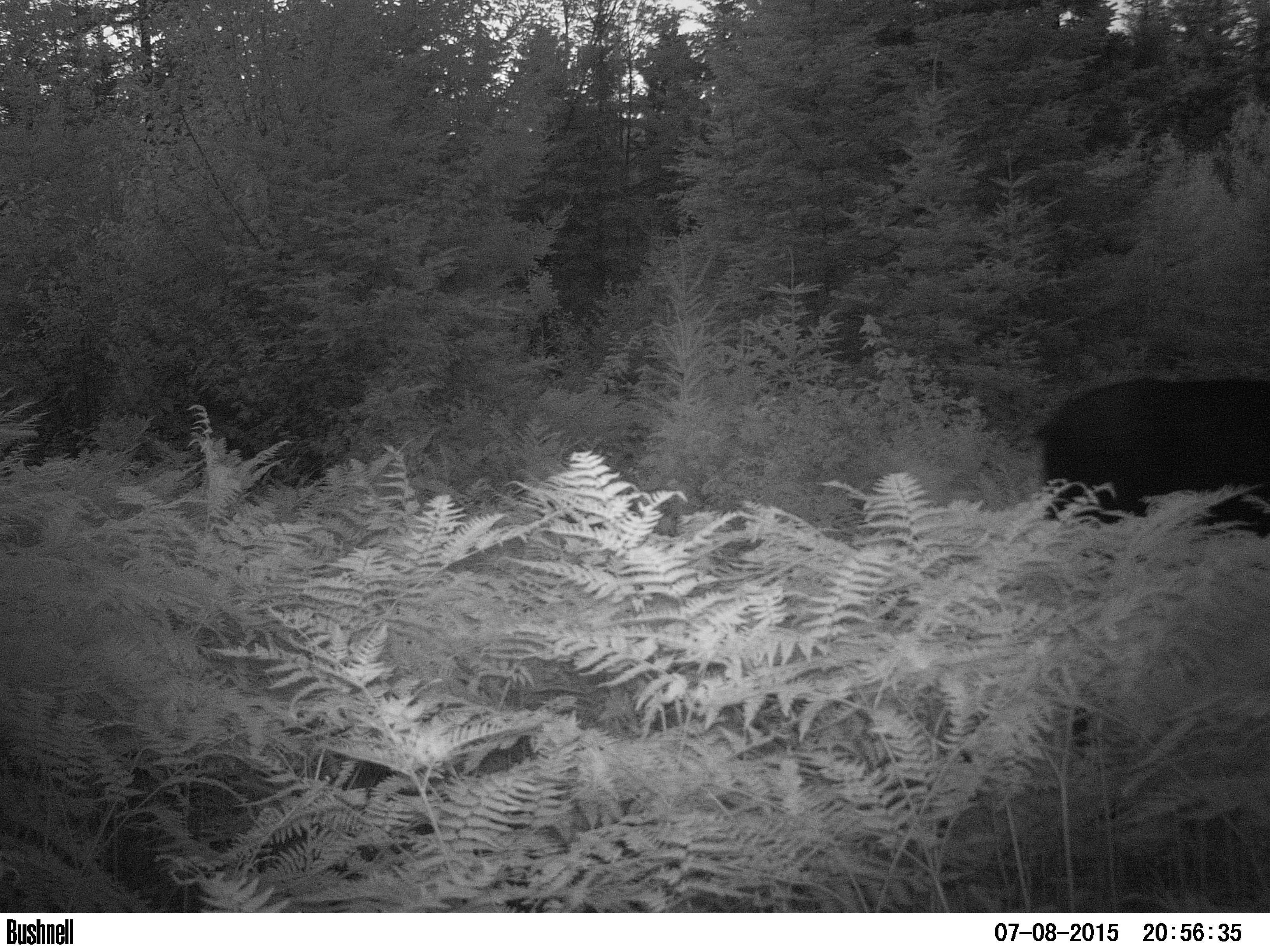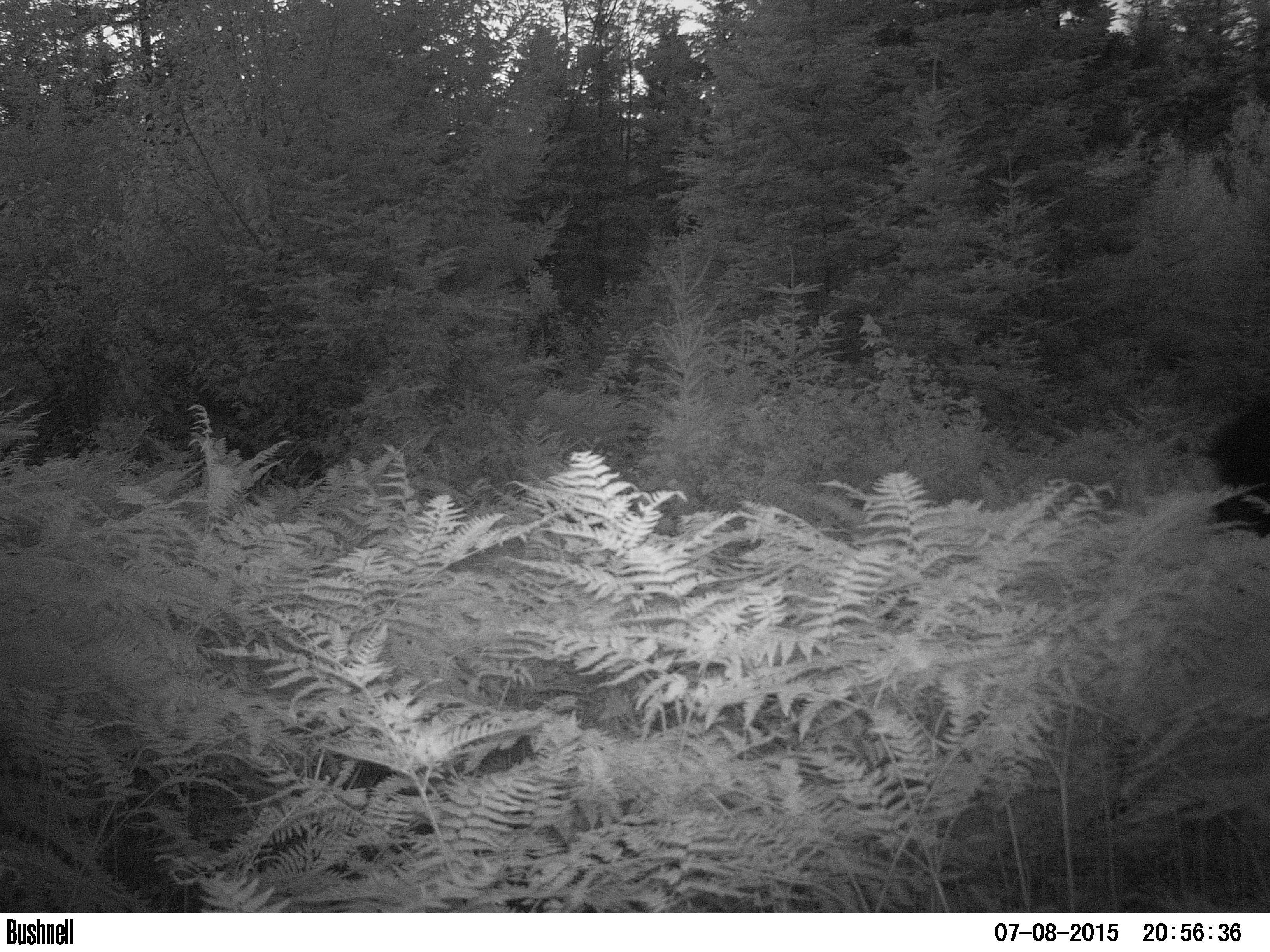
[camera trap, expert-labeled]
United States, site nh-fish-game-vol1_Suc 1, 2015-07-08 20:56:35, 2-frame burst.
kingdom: Animalia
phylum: Chordata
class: Mammalia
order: Artiodactyla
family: Cervidae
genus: Alces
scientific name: Alces alces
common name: moose